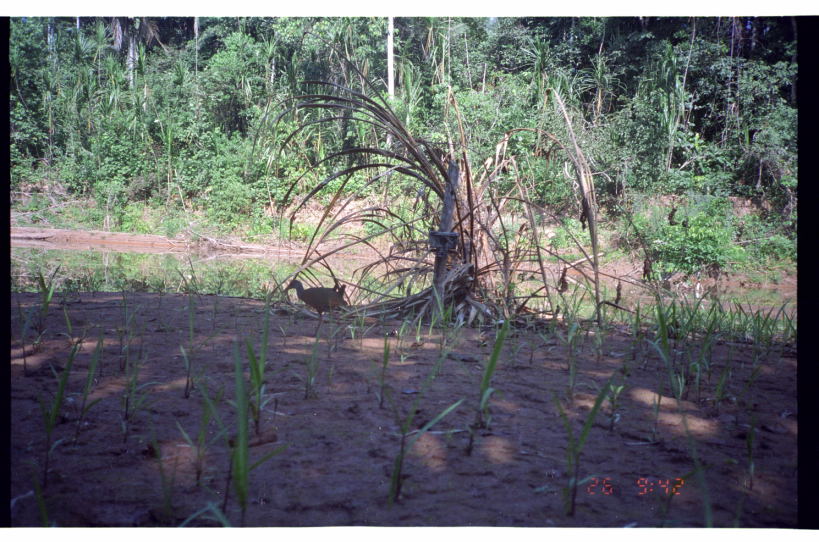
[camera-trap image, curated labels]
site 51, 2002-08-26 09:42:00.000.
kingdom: Animalia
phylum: Chordata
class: Aves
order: Gruiformes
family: Rallidae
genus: Aramides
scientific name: Aramides cajaneus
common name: gray-cowled wood-rail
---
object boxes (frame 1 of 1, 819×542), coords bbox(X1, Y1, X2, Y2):
aramides cajaneus: bbox(282, 279, 348, 337)